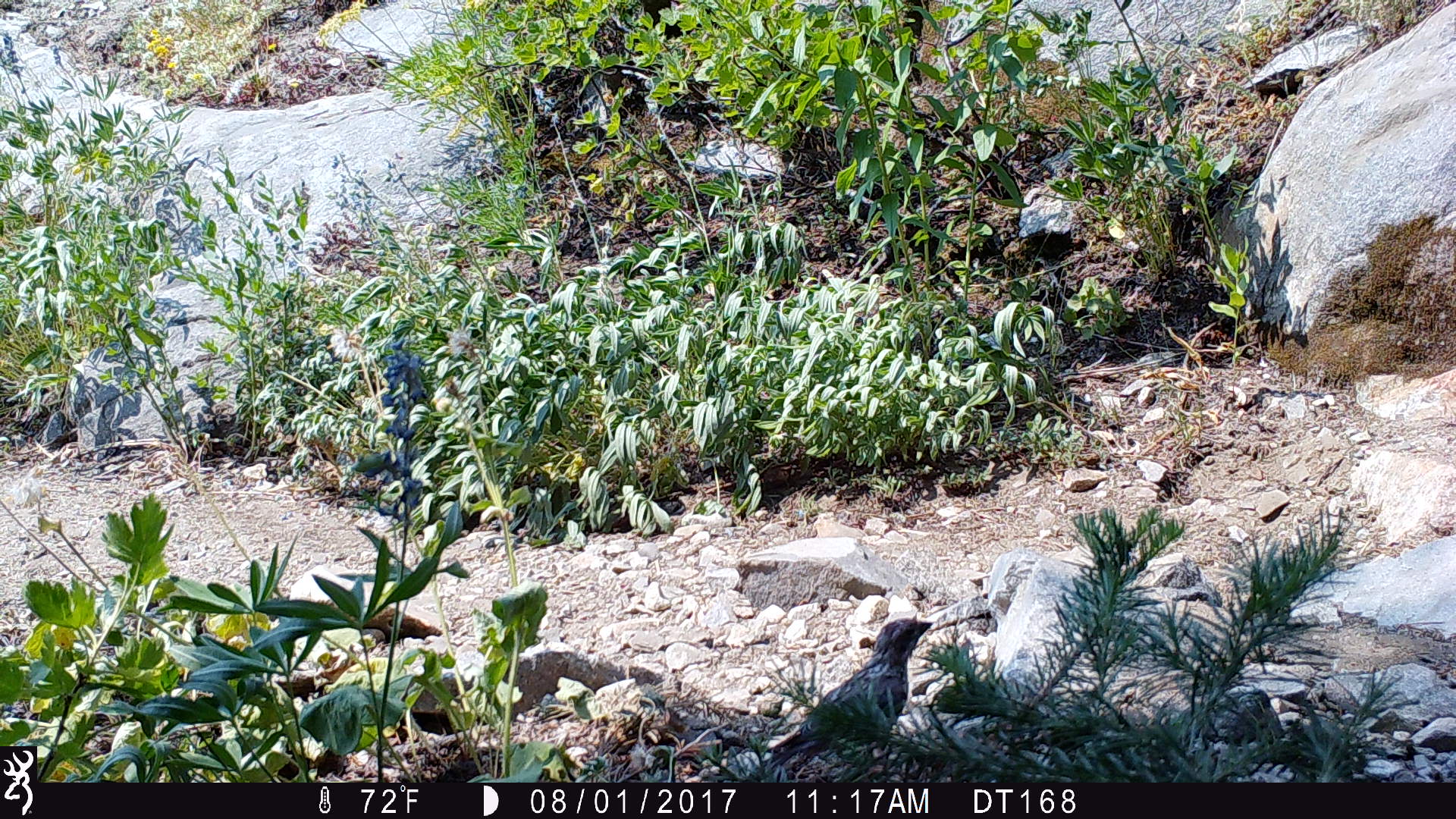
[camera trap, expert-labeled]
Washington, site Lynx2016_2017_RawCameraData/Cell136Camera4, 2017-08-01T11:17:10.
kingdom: Animalia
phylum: Chordata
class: Aves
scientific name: Aves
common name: birds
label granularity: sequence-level